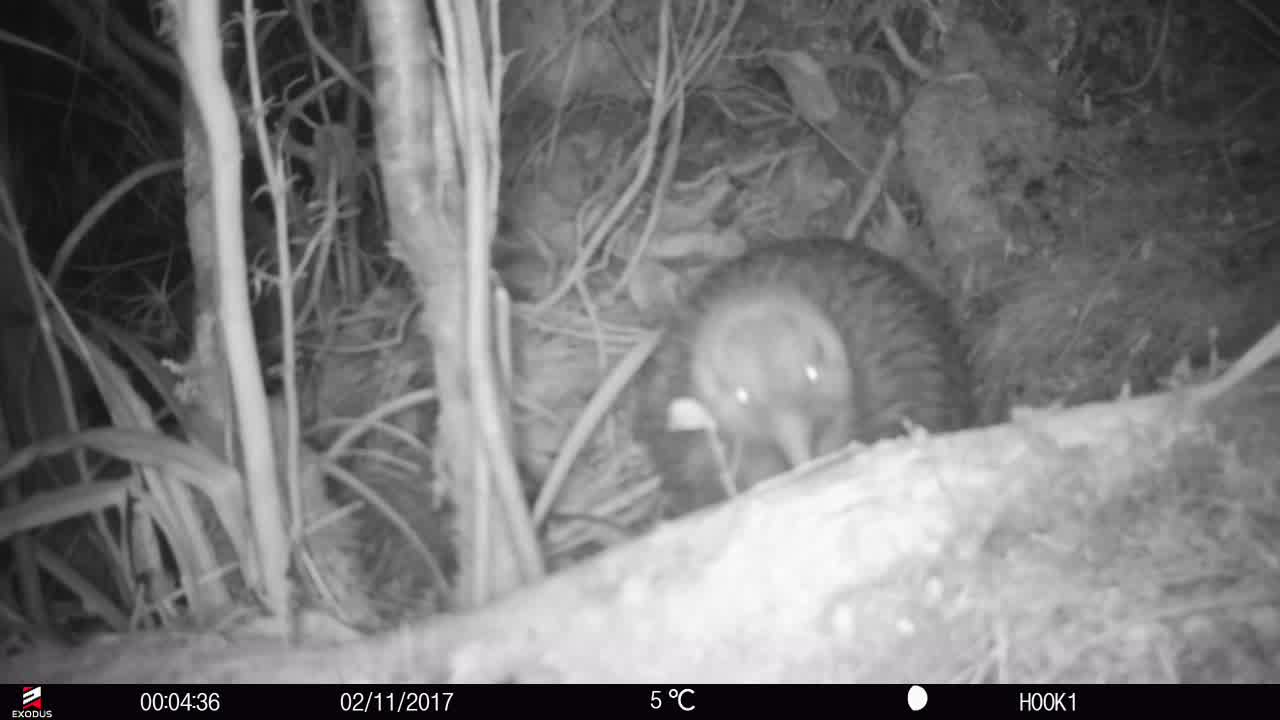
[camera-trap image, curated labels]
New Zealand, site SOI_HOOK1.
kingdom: Animalia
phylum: Chordata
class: Aves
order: Apterygiformes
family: Apterygidae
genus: Apteryx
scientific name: Apteryx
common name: kiwi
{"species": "kiwi (Apteryx)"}